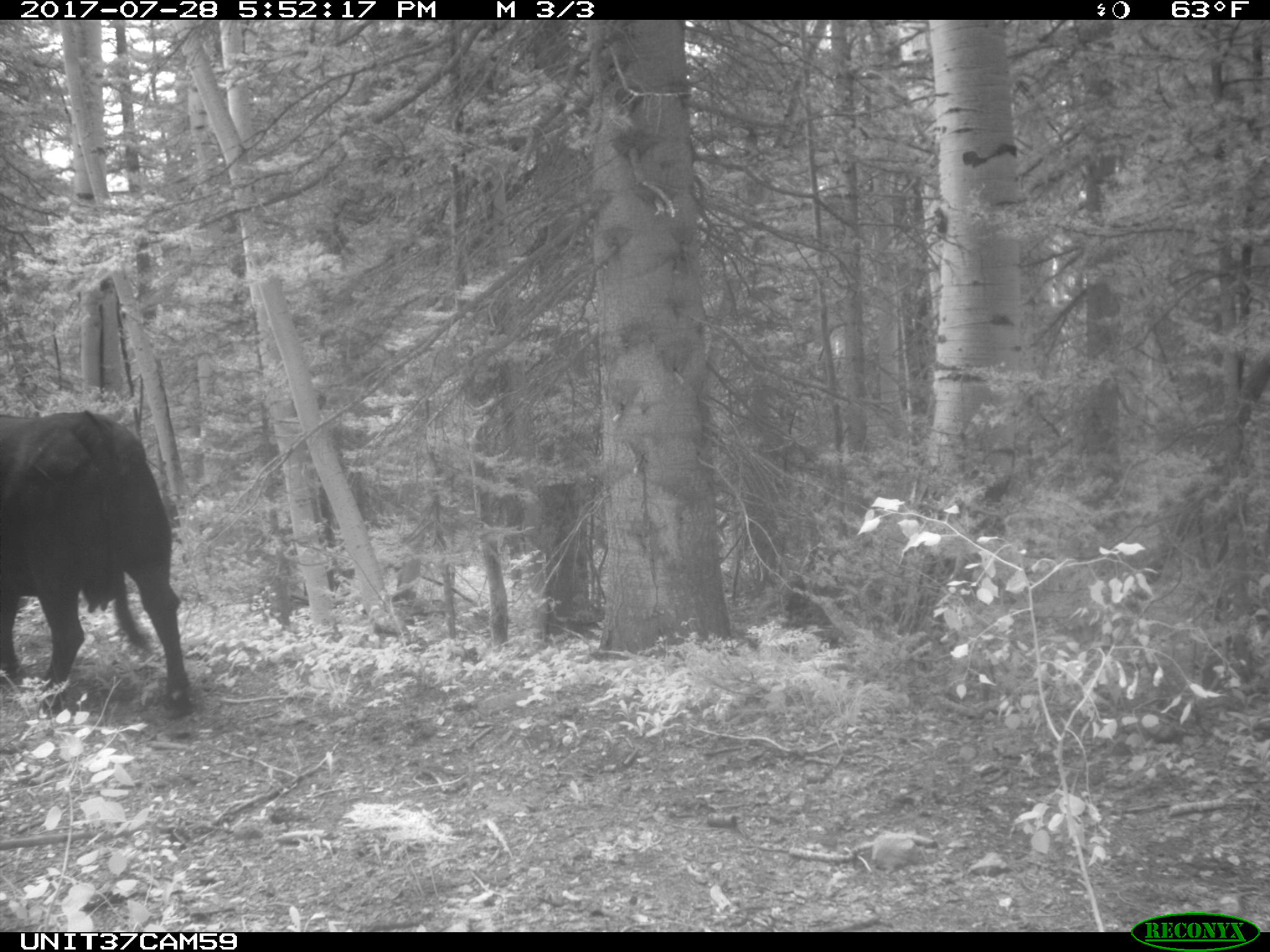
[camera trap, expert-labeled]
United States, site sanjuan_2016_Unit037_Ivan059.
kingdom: Animalia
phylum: Chordata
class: Mammalia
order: Artiodactyla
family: Bovidae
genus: Bos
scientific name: Bos taurus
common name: domestic cow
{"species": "Bos taurus (domestic cow)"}